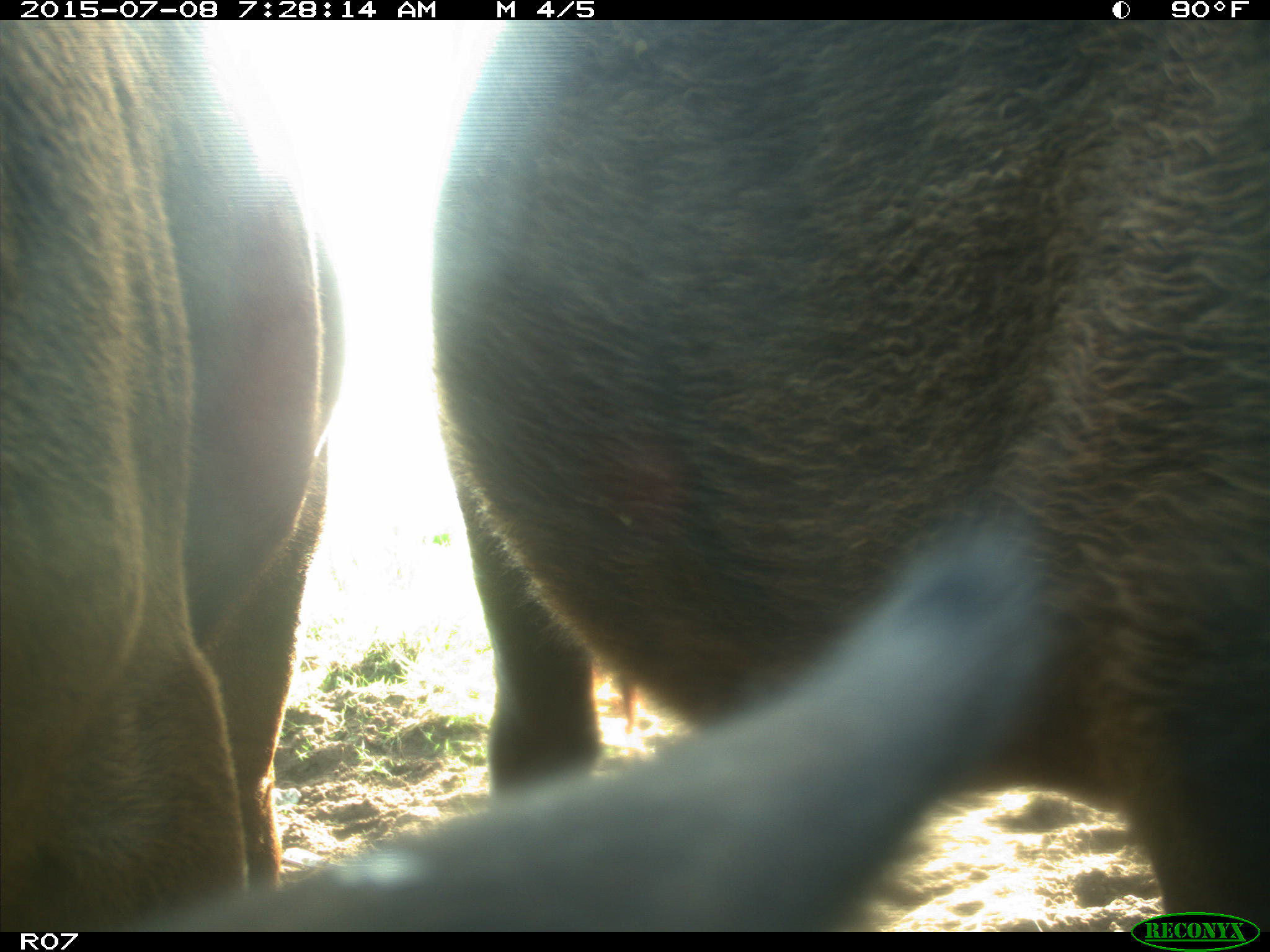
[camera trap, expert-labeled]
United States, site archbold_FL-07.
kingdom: Animalia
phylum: Chordata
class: Mammalia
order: Artiodactyla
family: Bovidae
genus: Bos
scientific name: Bos taurus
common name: domestic cow